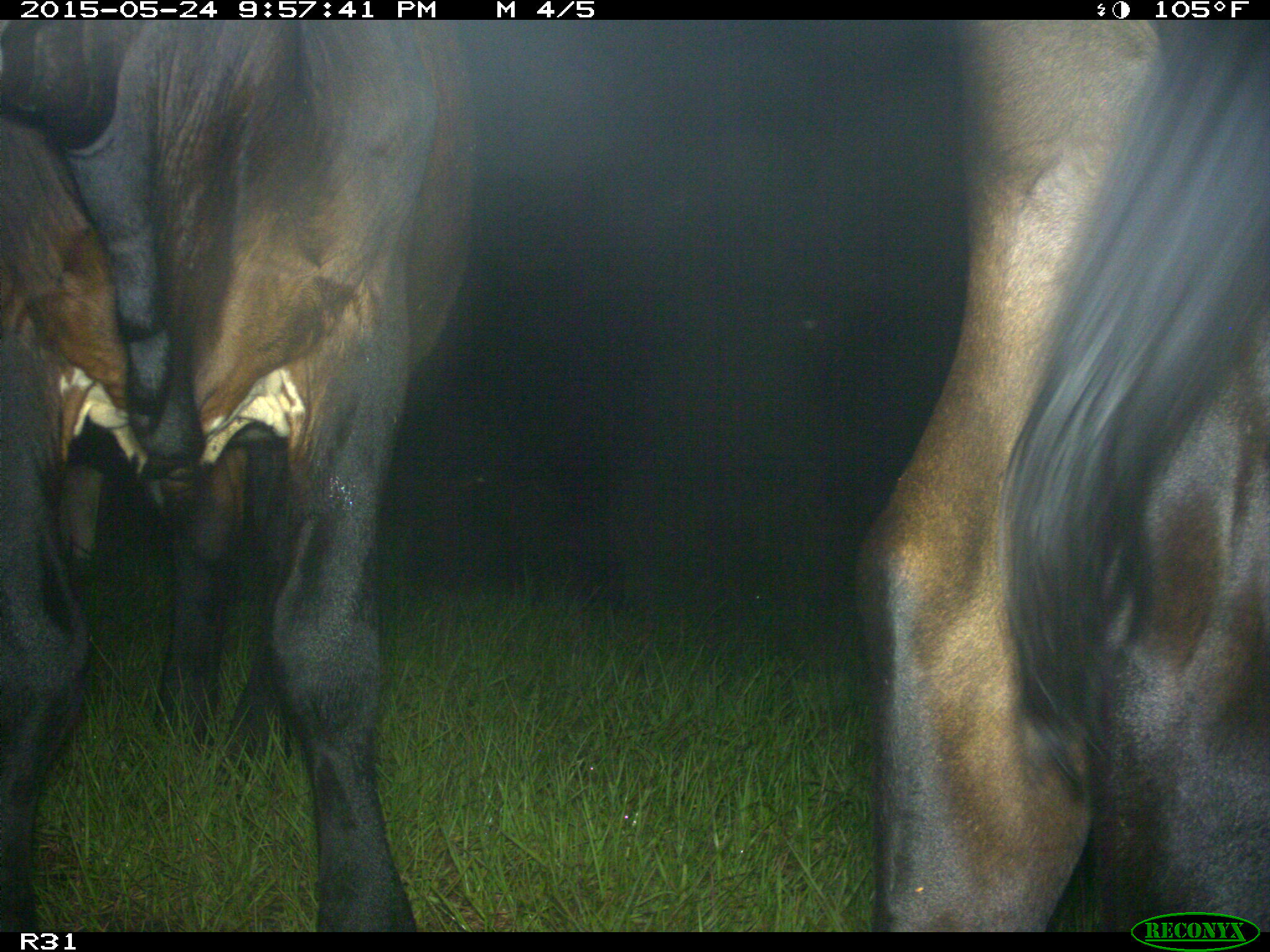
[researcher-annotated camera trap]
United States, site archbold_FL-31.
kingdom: Animalia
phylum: Chordata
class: Mammalia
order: Artiodactyla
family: Bovidae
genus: Bos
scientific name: Bos taurus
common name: domestic cow